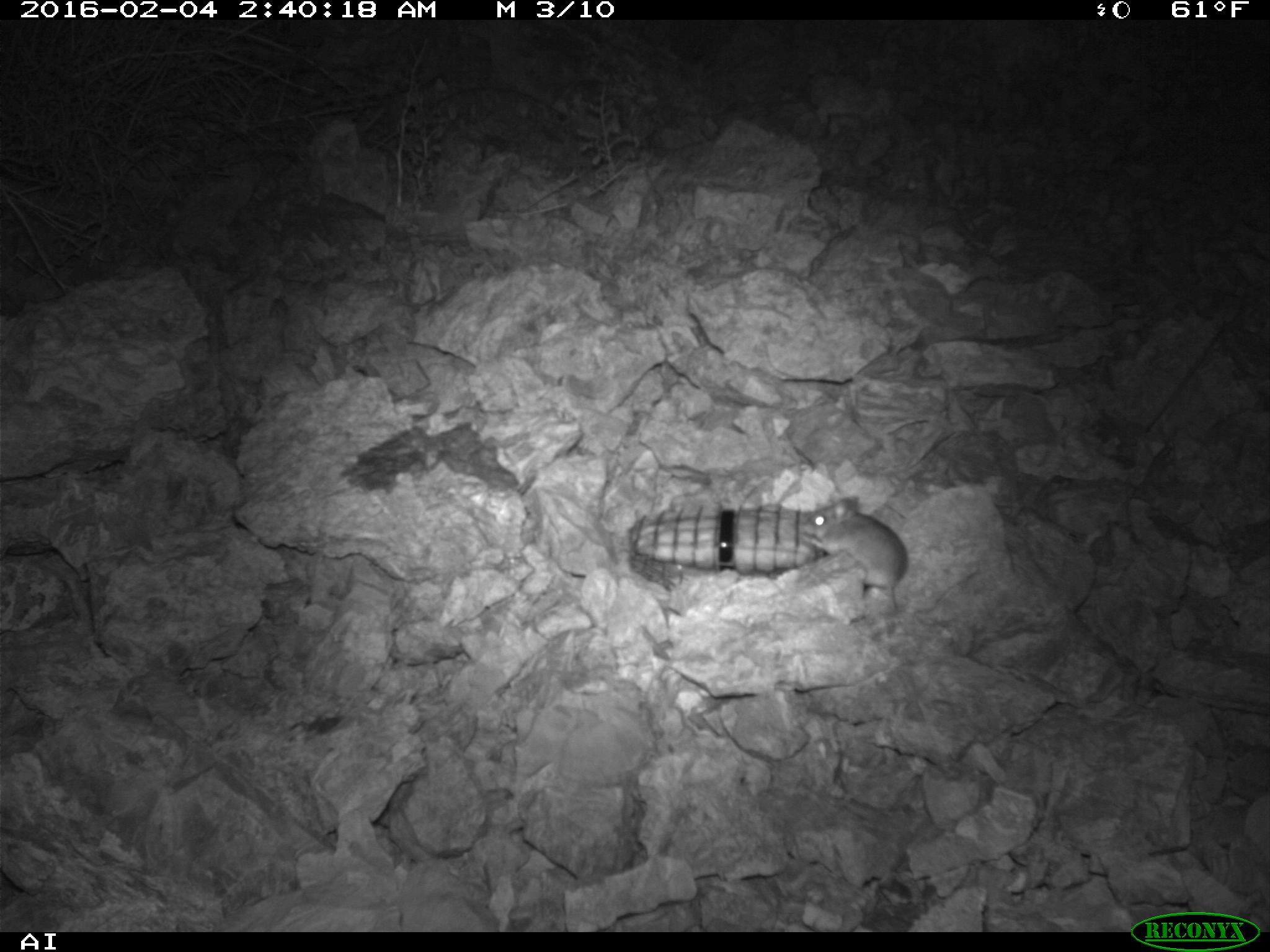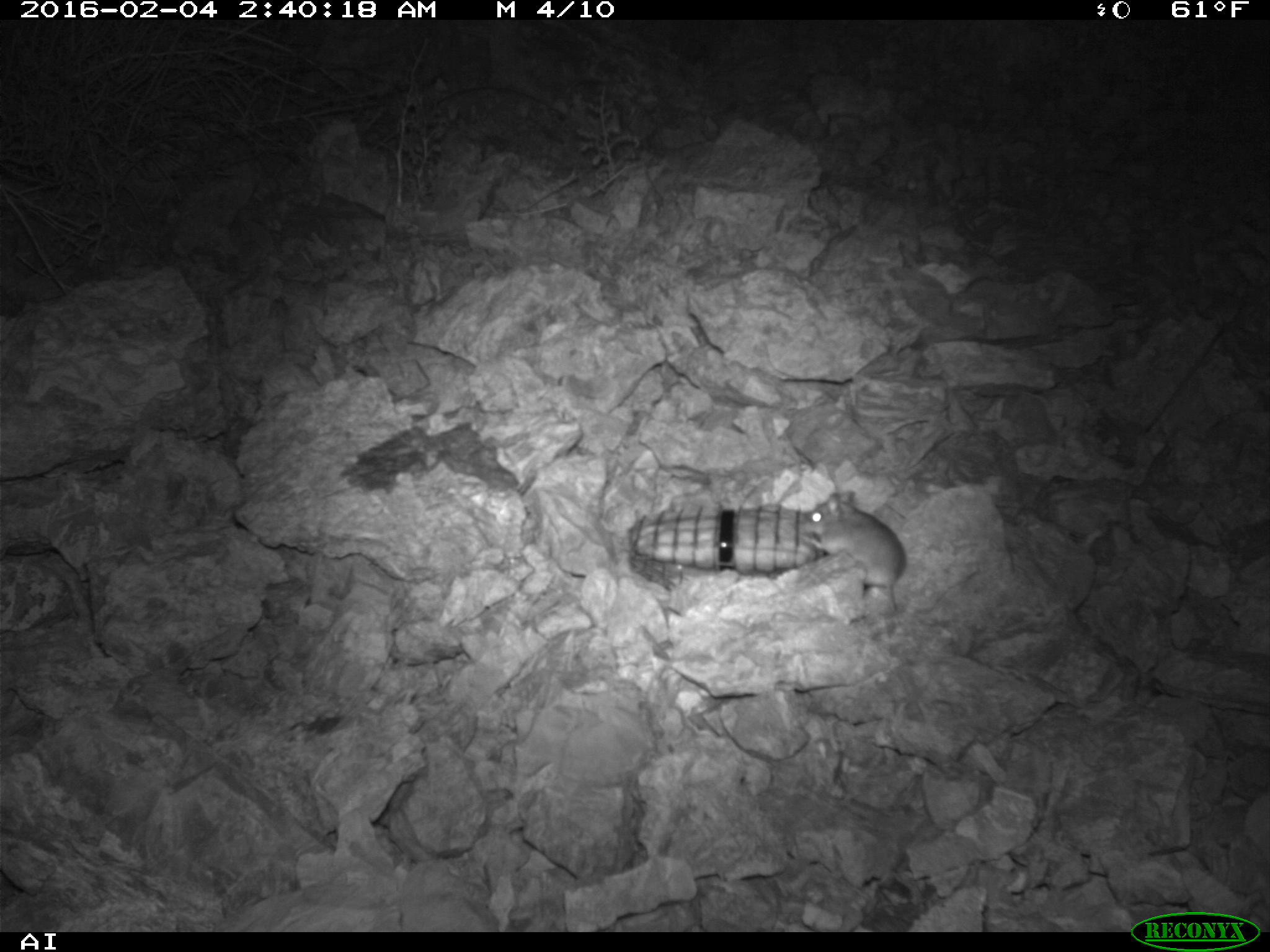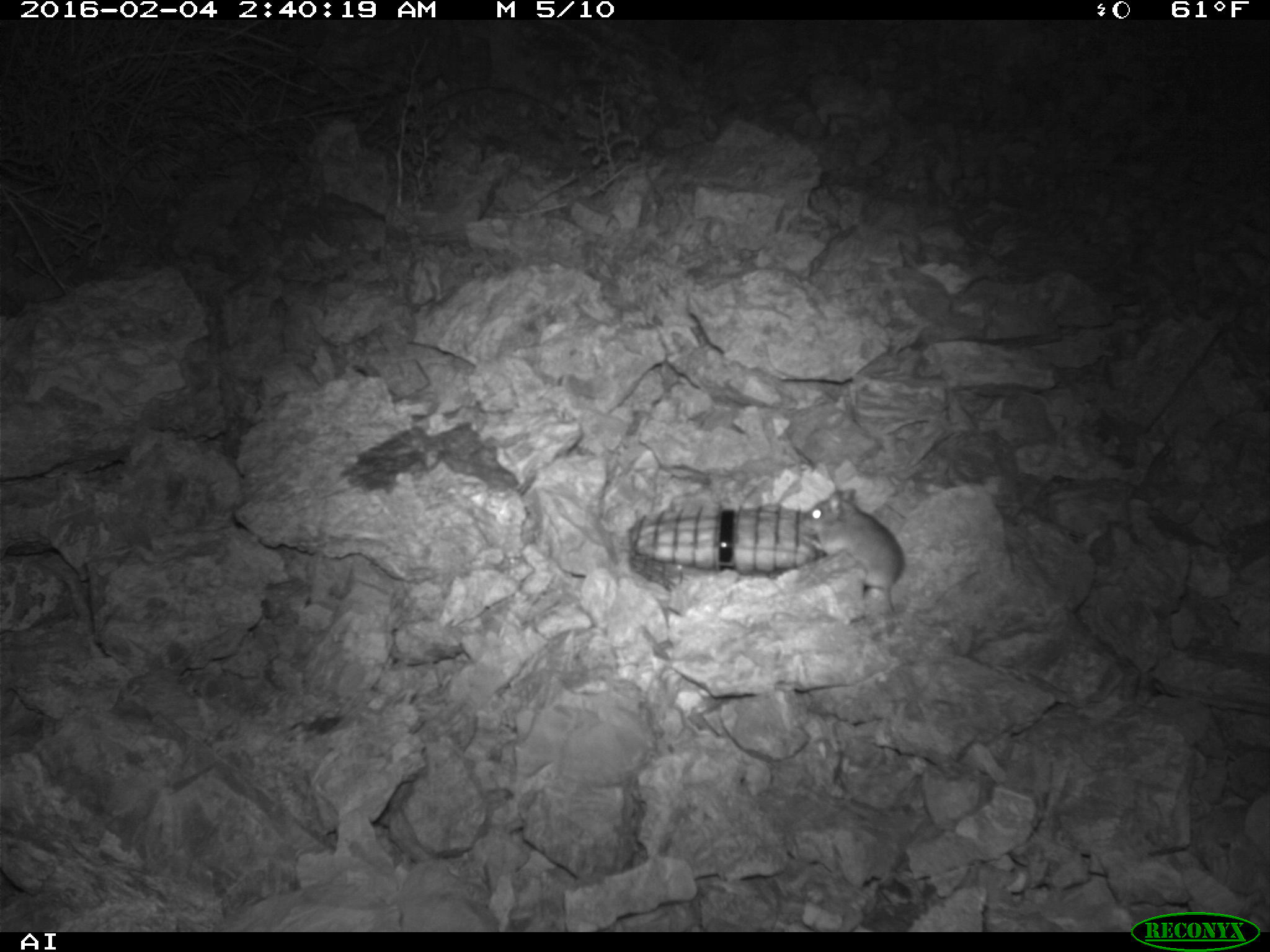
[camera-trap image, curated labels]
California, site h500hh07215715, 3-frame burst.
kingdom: Animalia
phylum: Chordata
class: Mammalia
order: Rodentia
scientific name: Rodentia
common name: rodent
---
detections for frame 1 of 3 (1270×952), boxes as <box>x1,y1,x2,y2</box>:
rodent: <box>802,489,907,625</box>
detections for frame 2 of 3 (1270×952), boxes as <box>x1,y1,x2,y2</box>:
rodent: <box>799,491,907,612</box>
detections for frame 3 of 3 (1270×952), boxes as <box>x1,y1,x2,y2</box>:
rodent: <box>793,484,908,612</box>